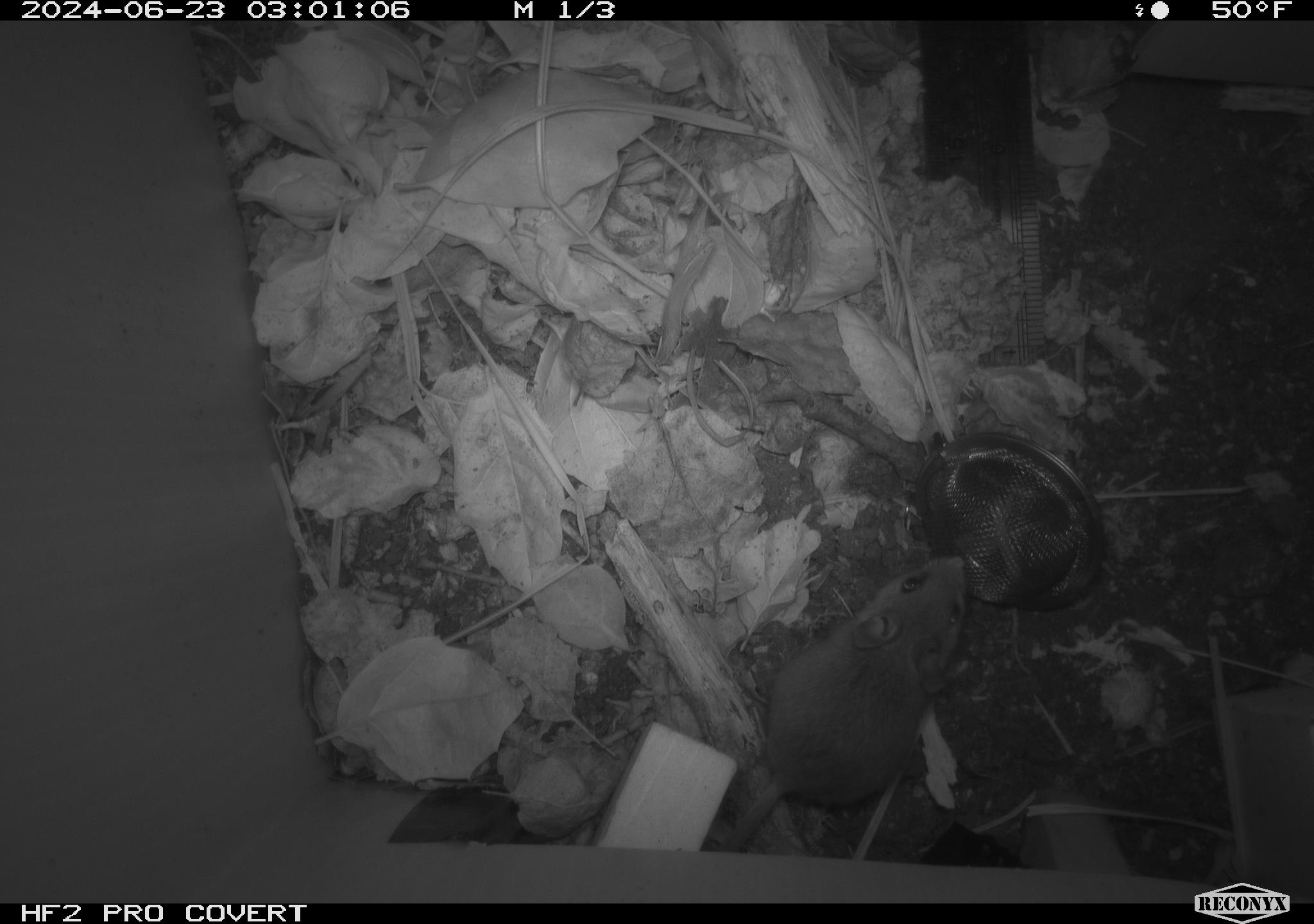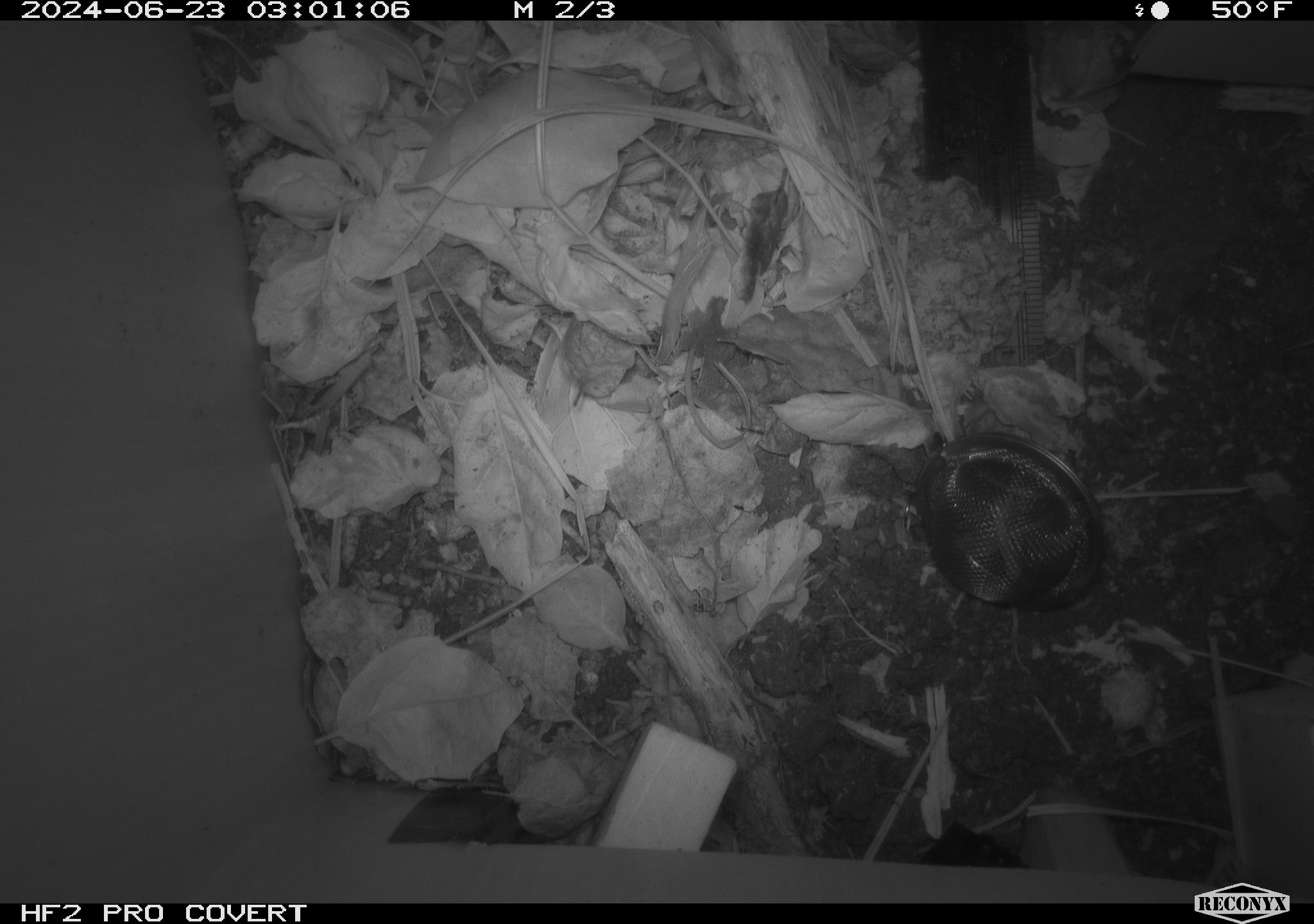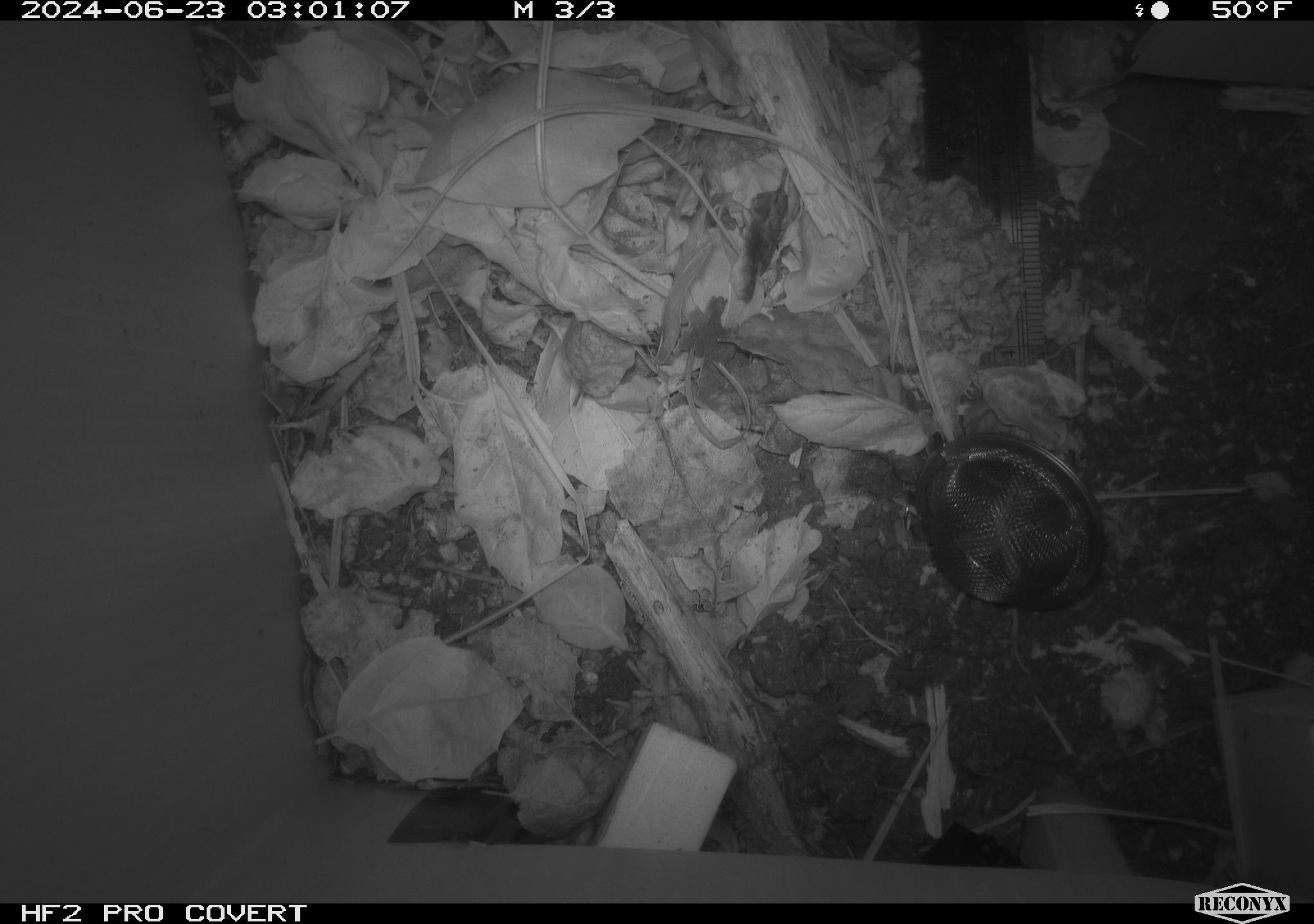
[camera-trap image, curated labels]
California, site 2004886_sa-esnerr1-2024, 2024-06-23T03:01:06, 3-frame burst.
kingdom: Animalia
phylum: Chordata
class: Mammalia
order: Rodentia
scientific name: Rodentia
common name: rodent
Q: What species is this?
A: Rodent (Rodentia).